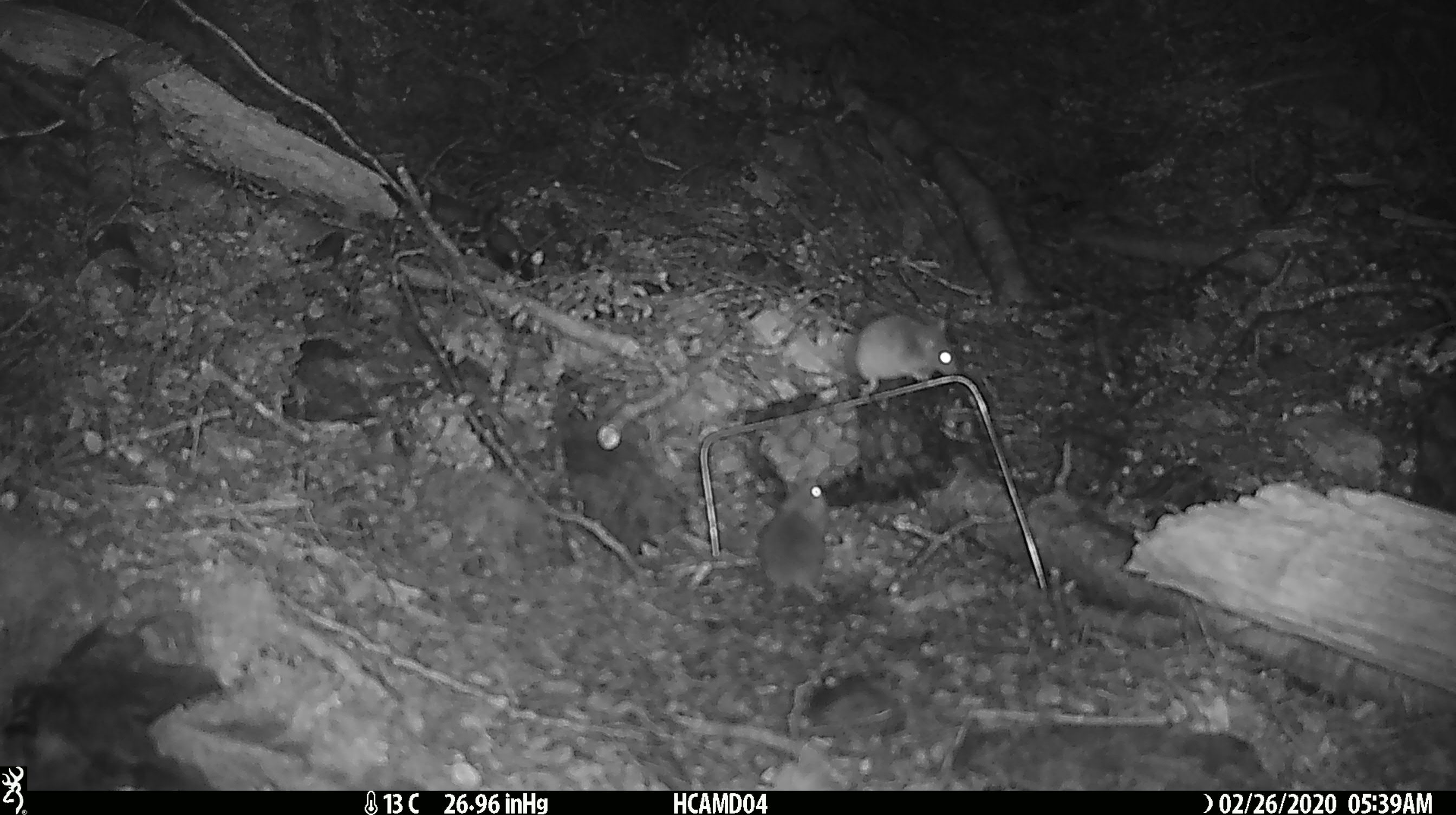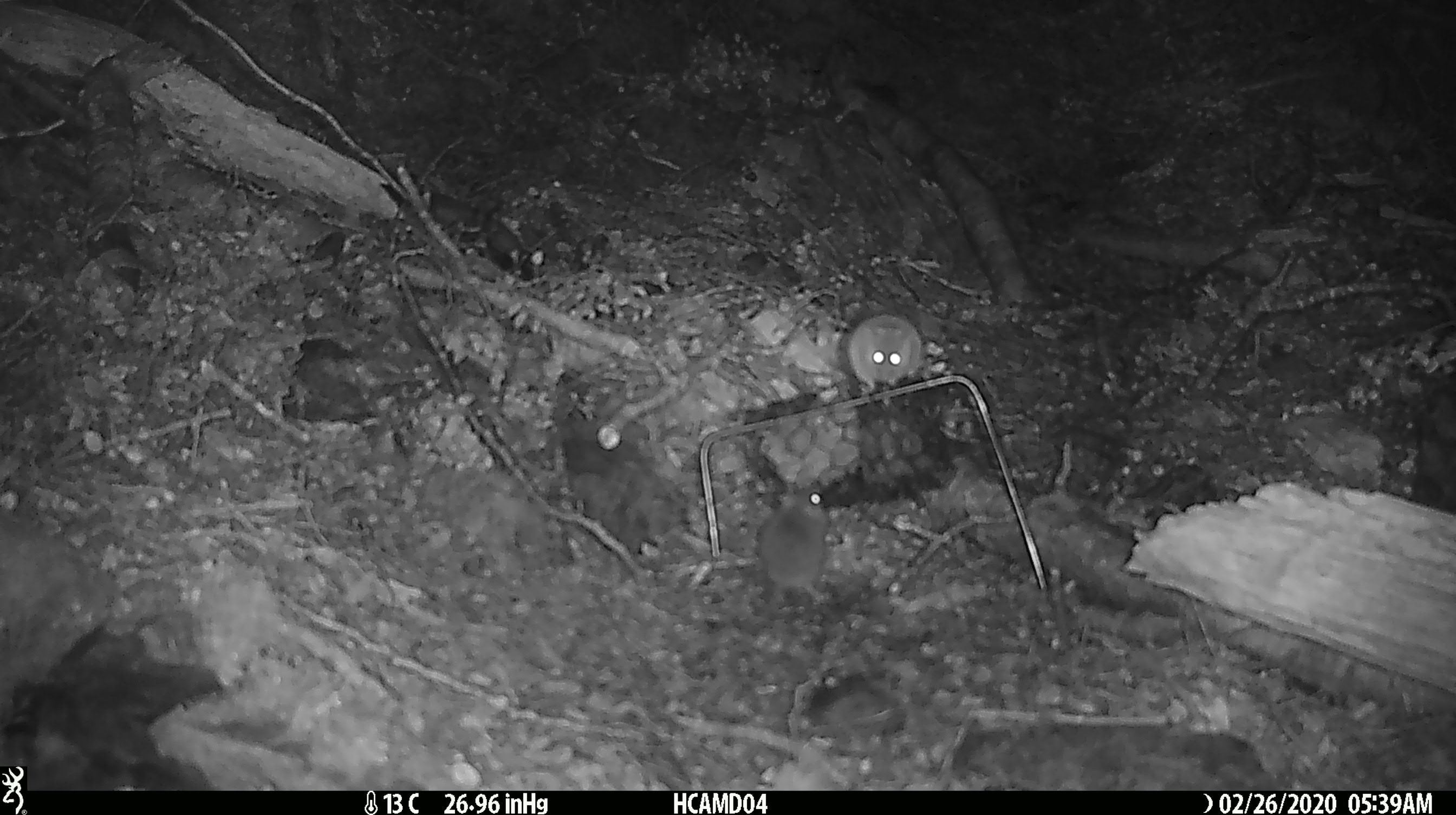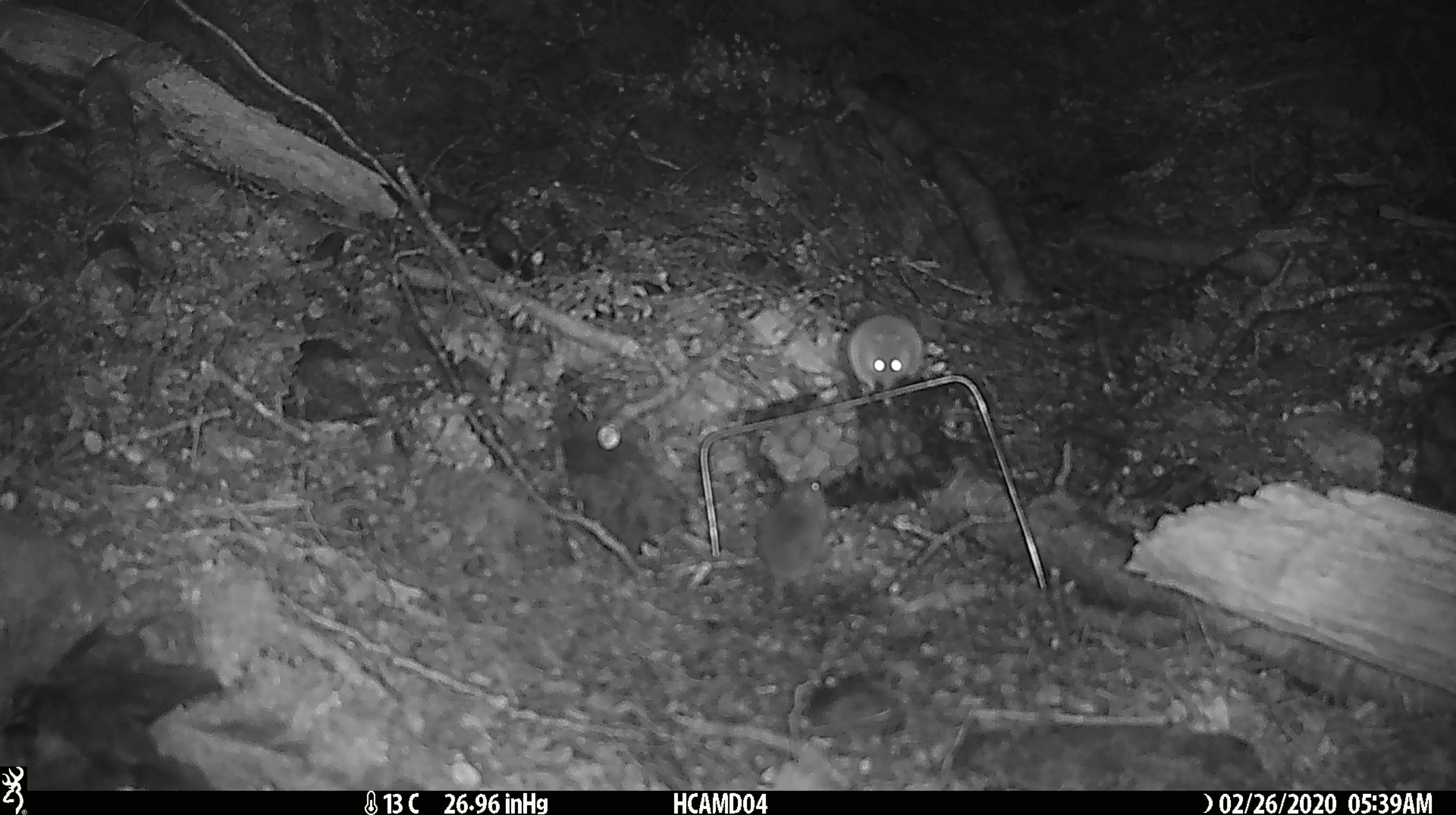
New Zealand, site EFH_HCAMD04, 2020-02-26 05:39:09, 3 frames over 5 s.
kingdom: Animalia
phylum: Chordata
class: Mammalia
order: Rodentia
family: Muridae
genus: Mus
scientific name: Mus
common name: mouse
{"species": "mouse (Mus)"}